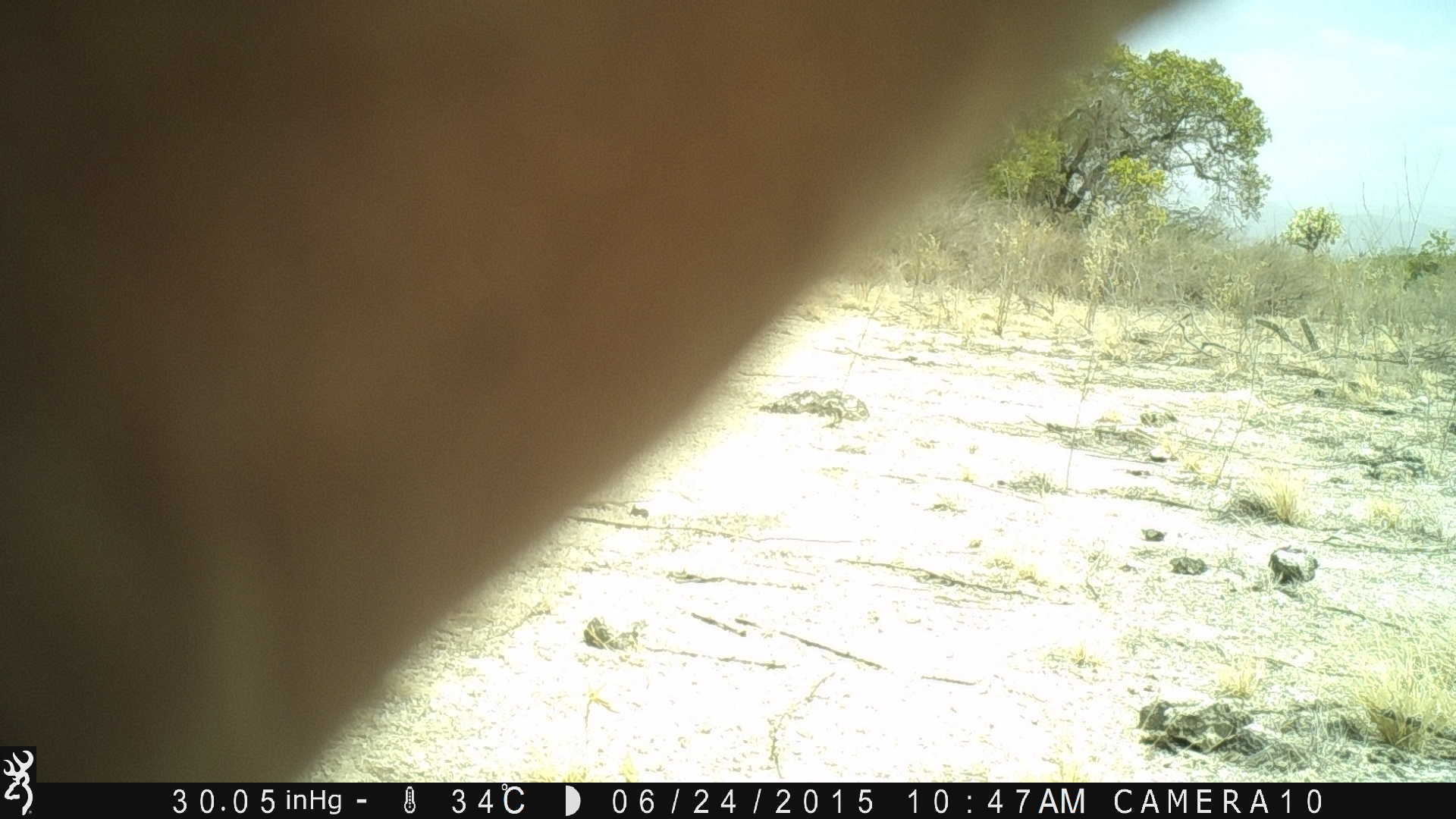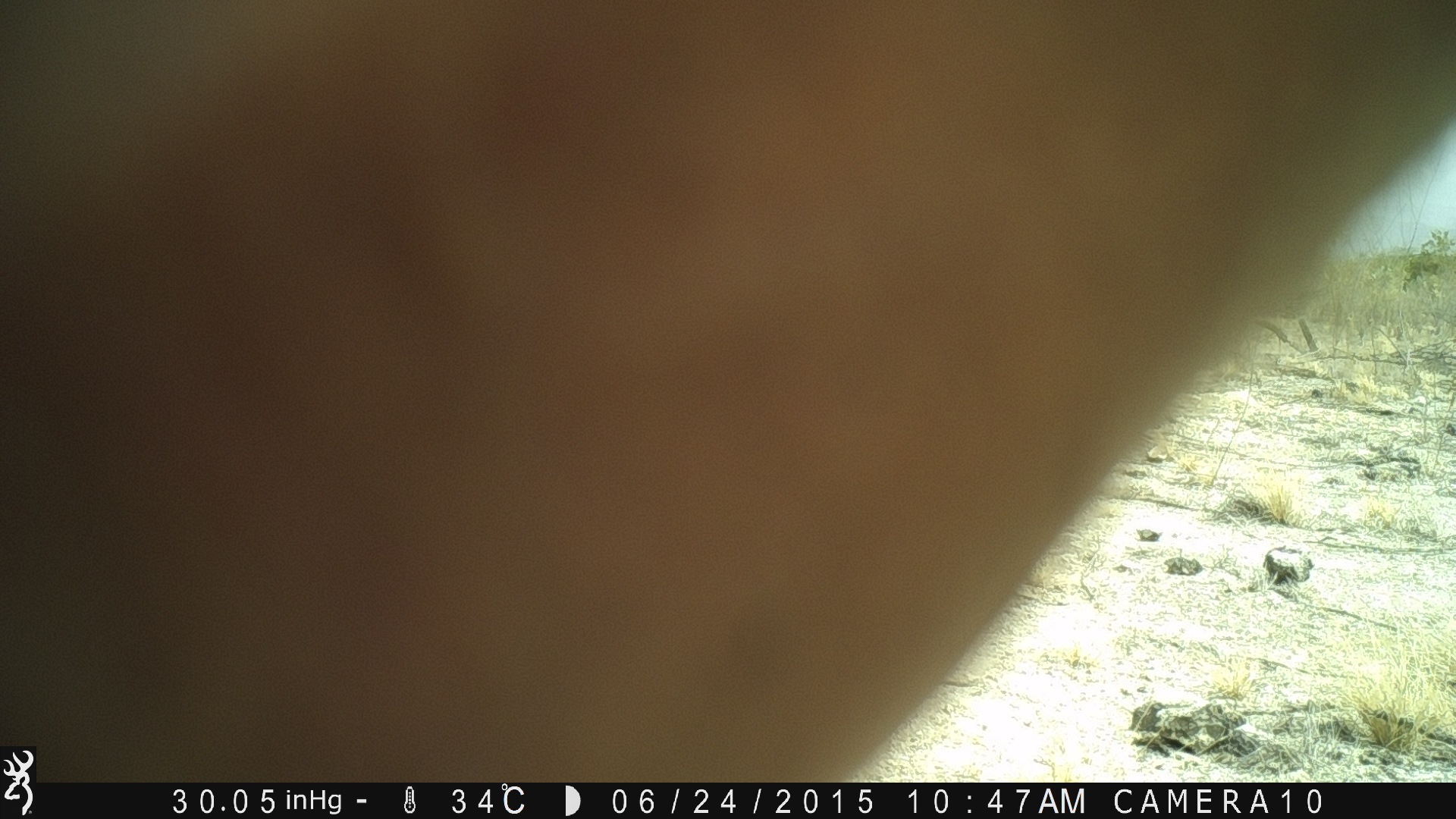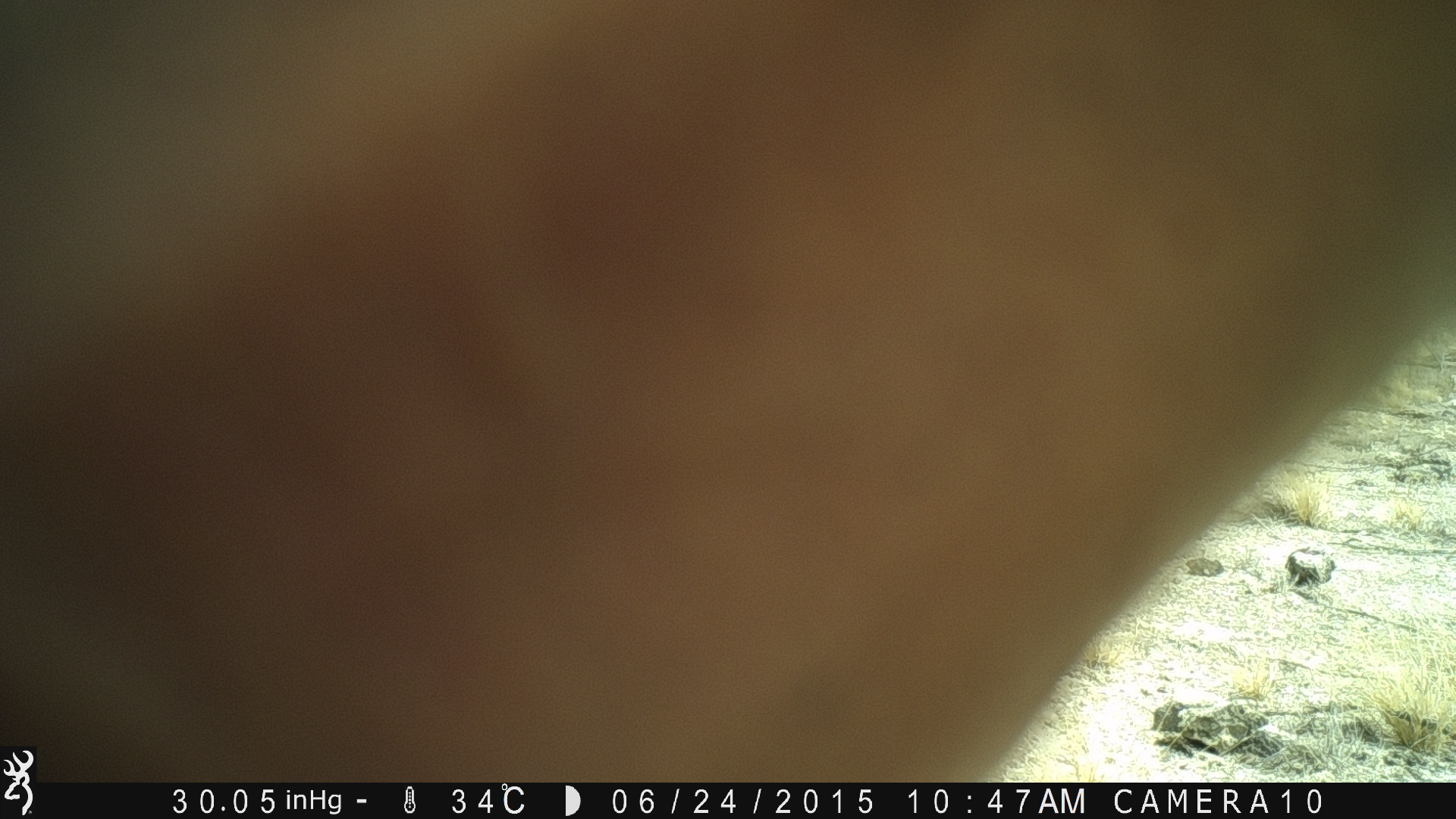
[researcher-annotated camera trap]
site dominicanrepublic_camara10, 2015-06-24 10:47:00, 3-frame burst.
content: unidentified animal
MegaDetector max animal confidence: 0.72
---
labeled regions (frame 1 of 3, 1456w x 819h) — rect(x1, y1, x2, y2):
unknown: rect(0, 0, 1271, 770)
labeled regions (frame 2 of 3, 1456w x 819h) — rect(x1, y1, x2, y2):
unknown: rect(0, 0, 1456, 782)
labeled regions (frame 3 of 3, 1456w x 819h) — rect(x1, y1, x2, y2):
unknown: rect(36, 0, 1456, 783)